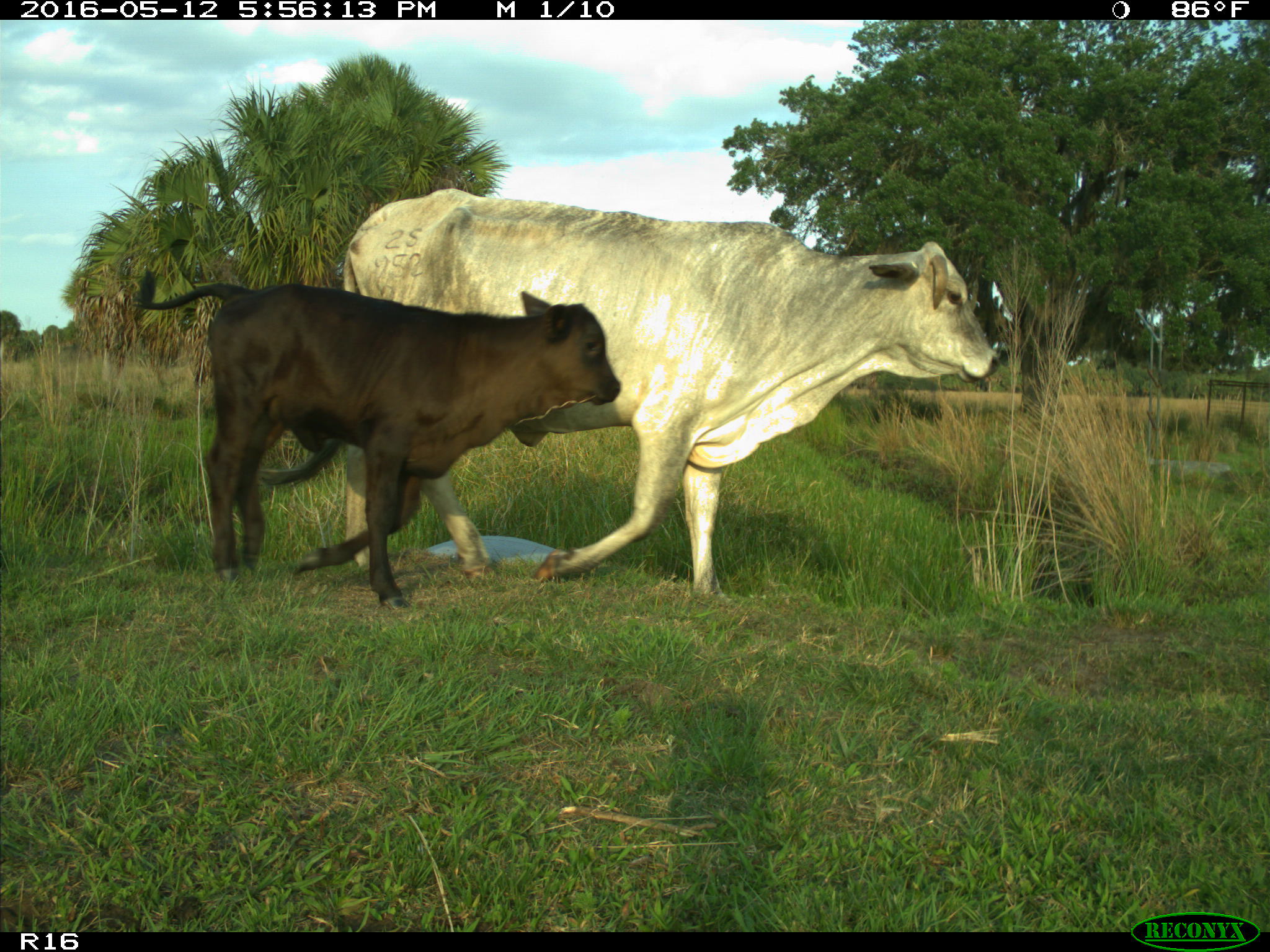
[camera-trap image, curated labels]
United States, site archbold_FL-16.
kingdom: Animalia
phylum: Chordata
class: Mammalia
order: Artiodactyla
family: Bovidae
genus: Bos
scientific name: Bos taurus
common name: domestic cow